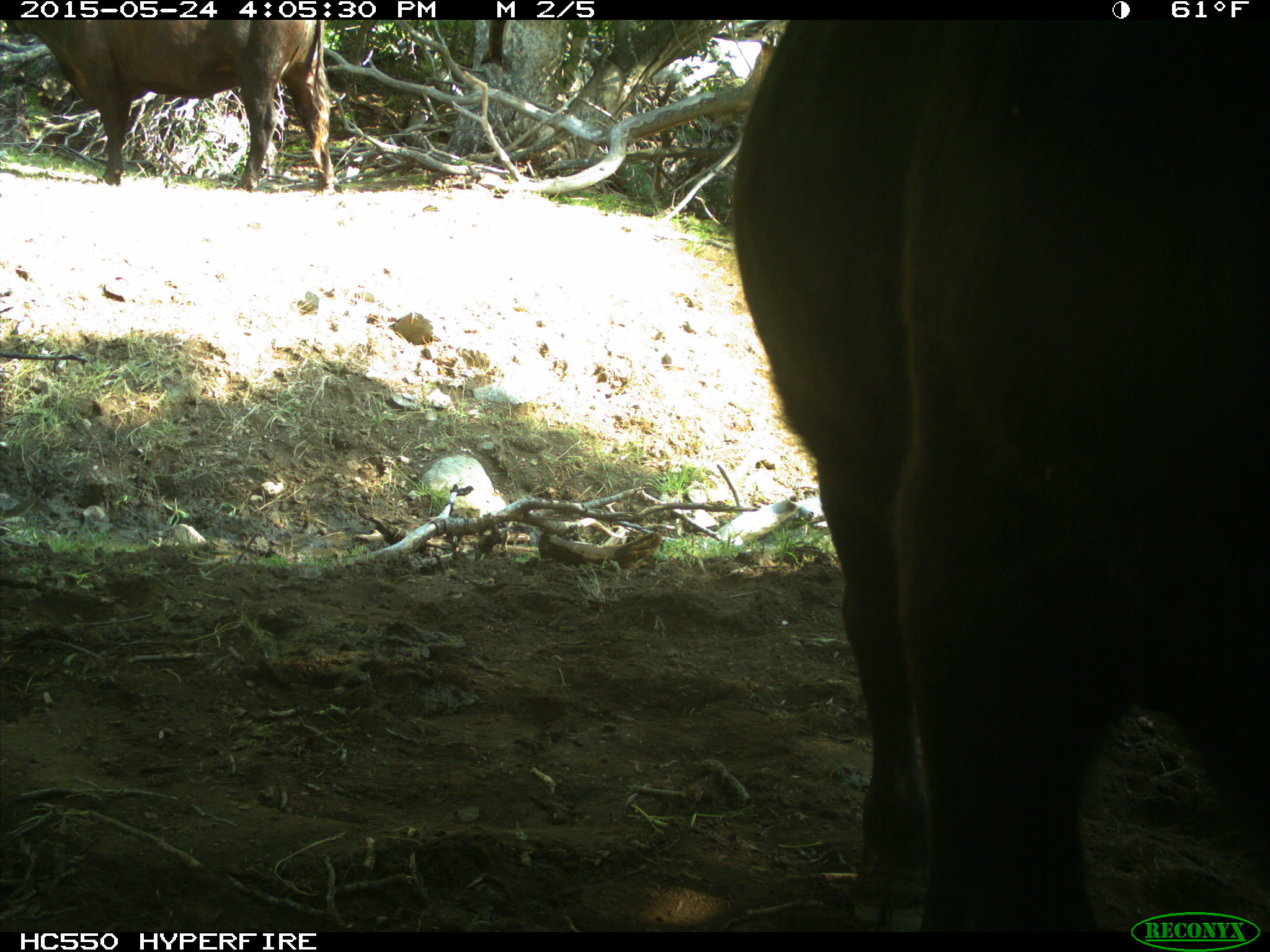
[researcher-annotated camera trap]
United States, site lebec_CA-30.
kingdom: Animalia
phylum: Chordata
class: Mammalia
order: Artiodactyla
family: Bovidae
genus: Bos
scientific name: Bos taurus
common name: domestic cow